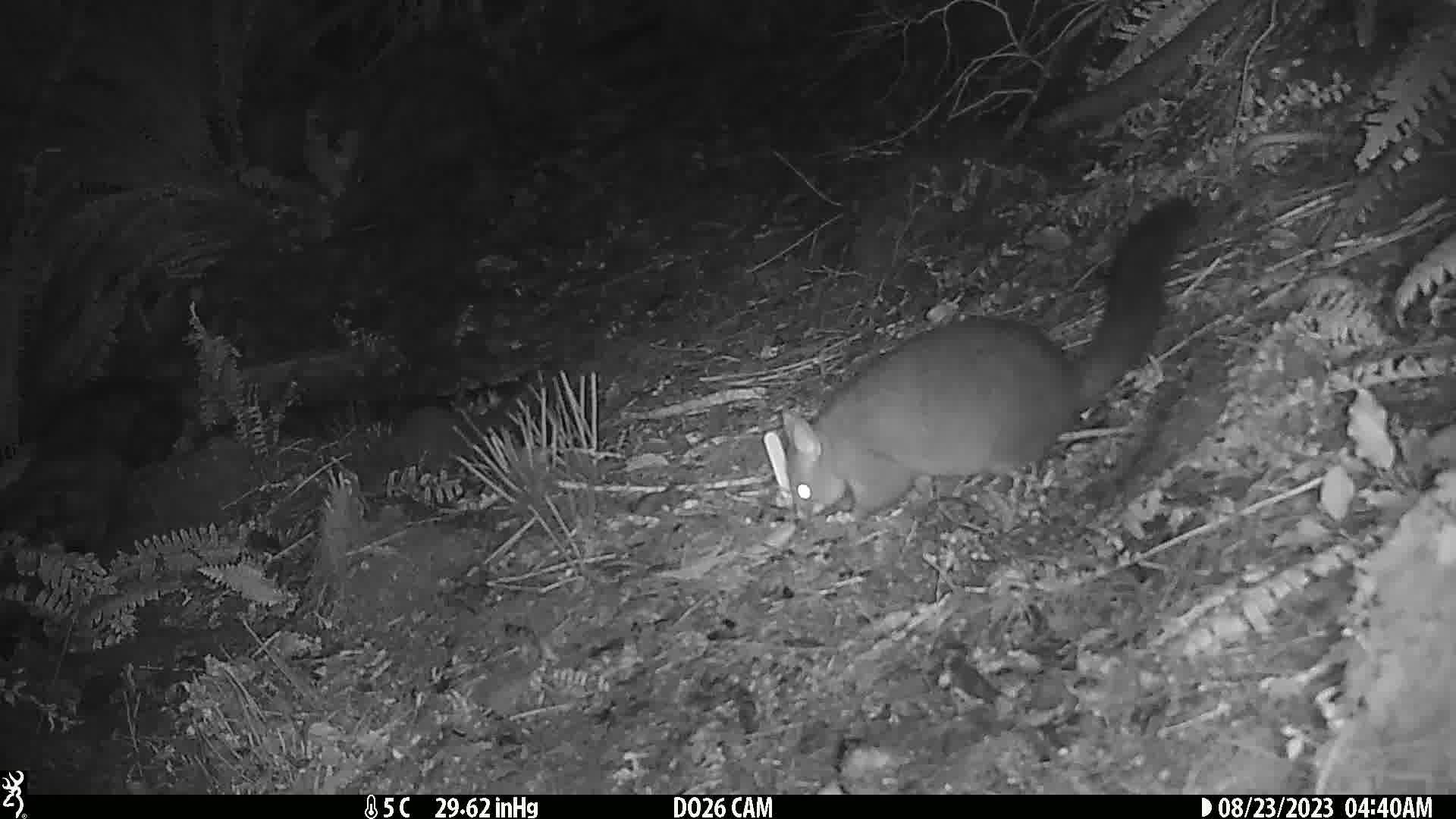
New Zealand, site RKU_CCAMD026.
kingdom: Animalia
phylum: Chordata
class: Mammalia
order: Diprotodontia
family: Phalangeridae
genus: Trichosurus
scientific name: Trichosurus vulpecula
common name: common brushtail possum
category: possum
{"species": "possum (common brushtail possum) (Trichosurus vulpecula)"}